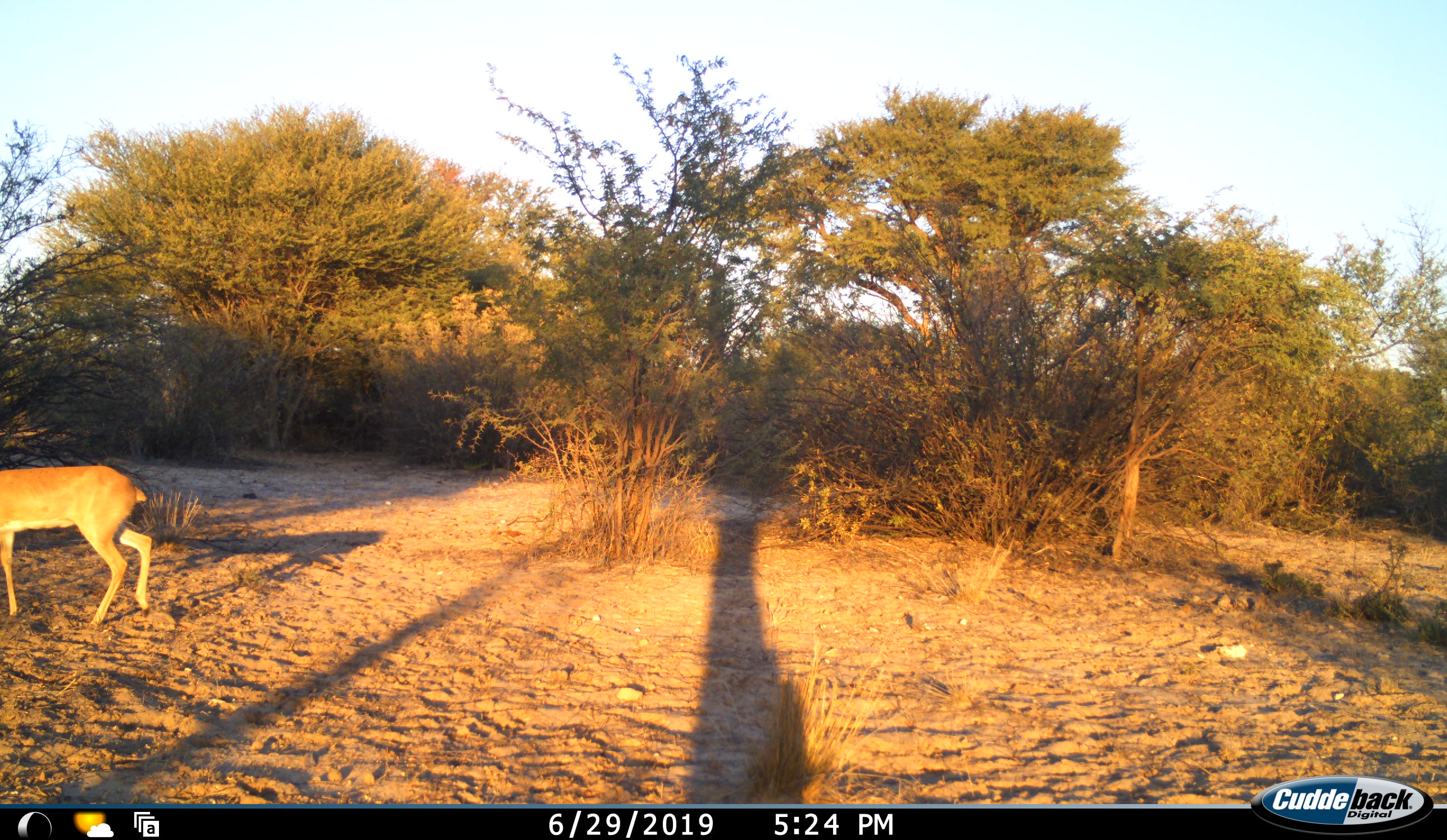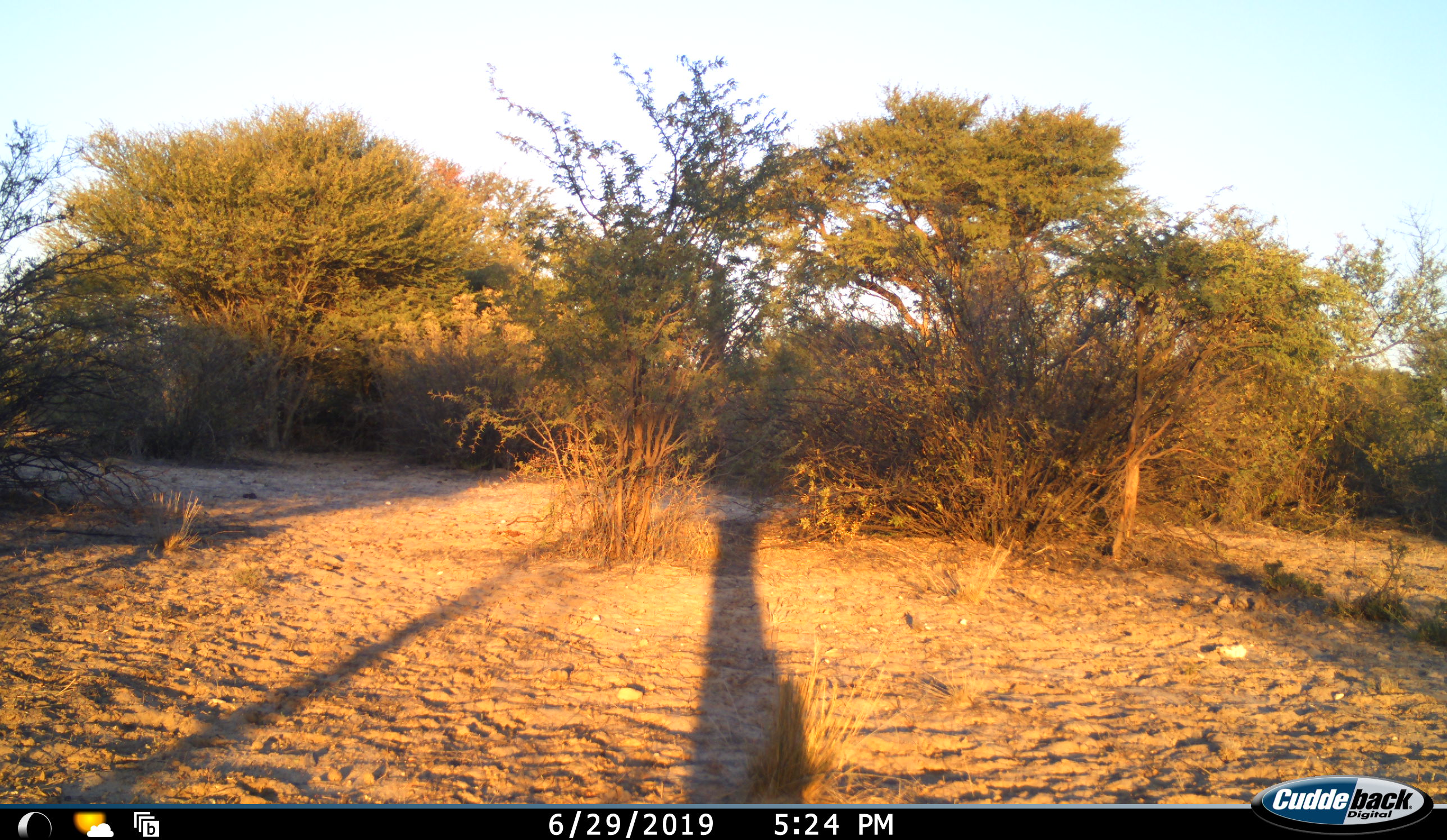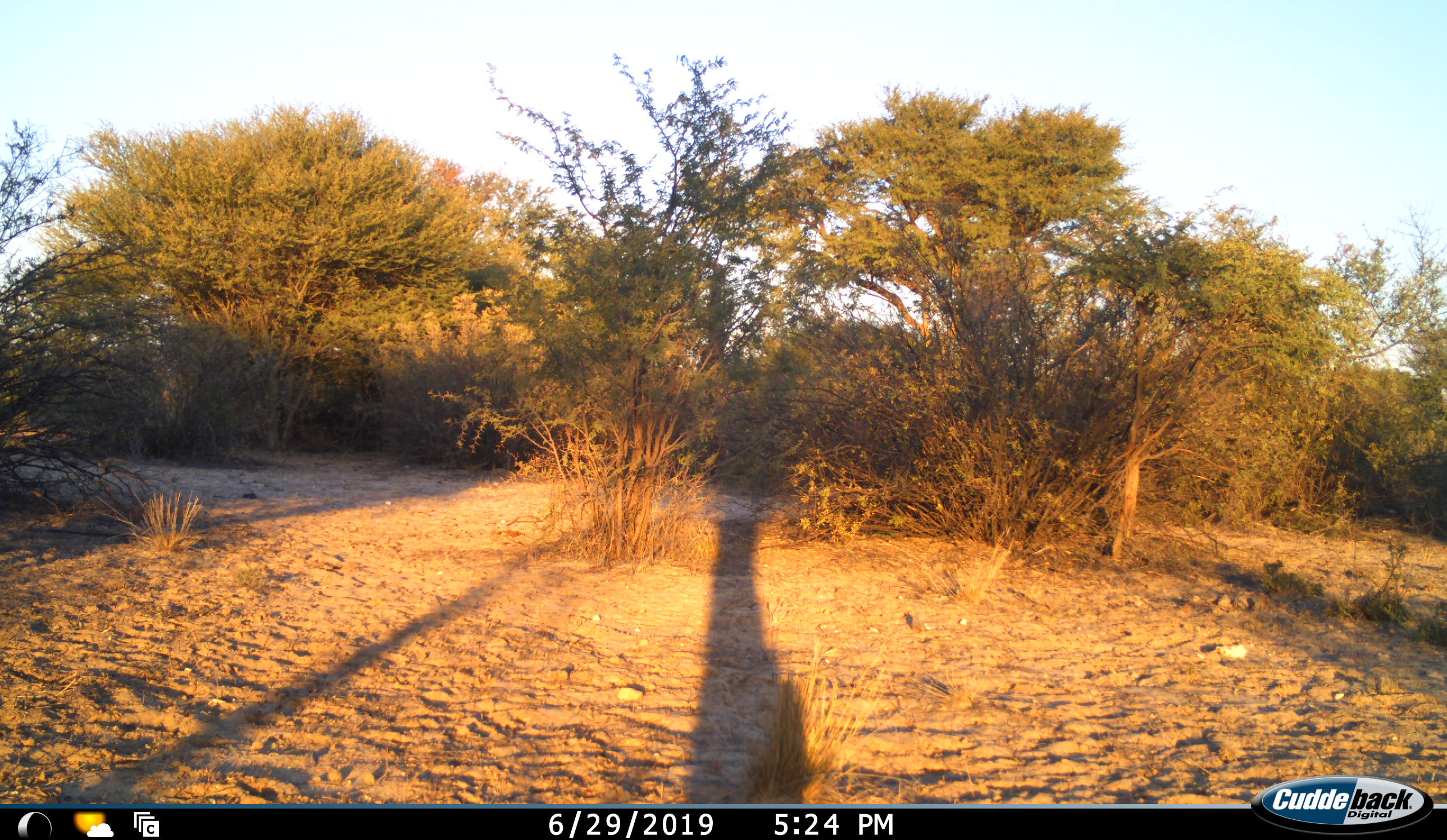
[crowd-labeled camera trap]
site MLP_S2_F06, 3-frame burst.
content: unidentified animal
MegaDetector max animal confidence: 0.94